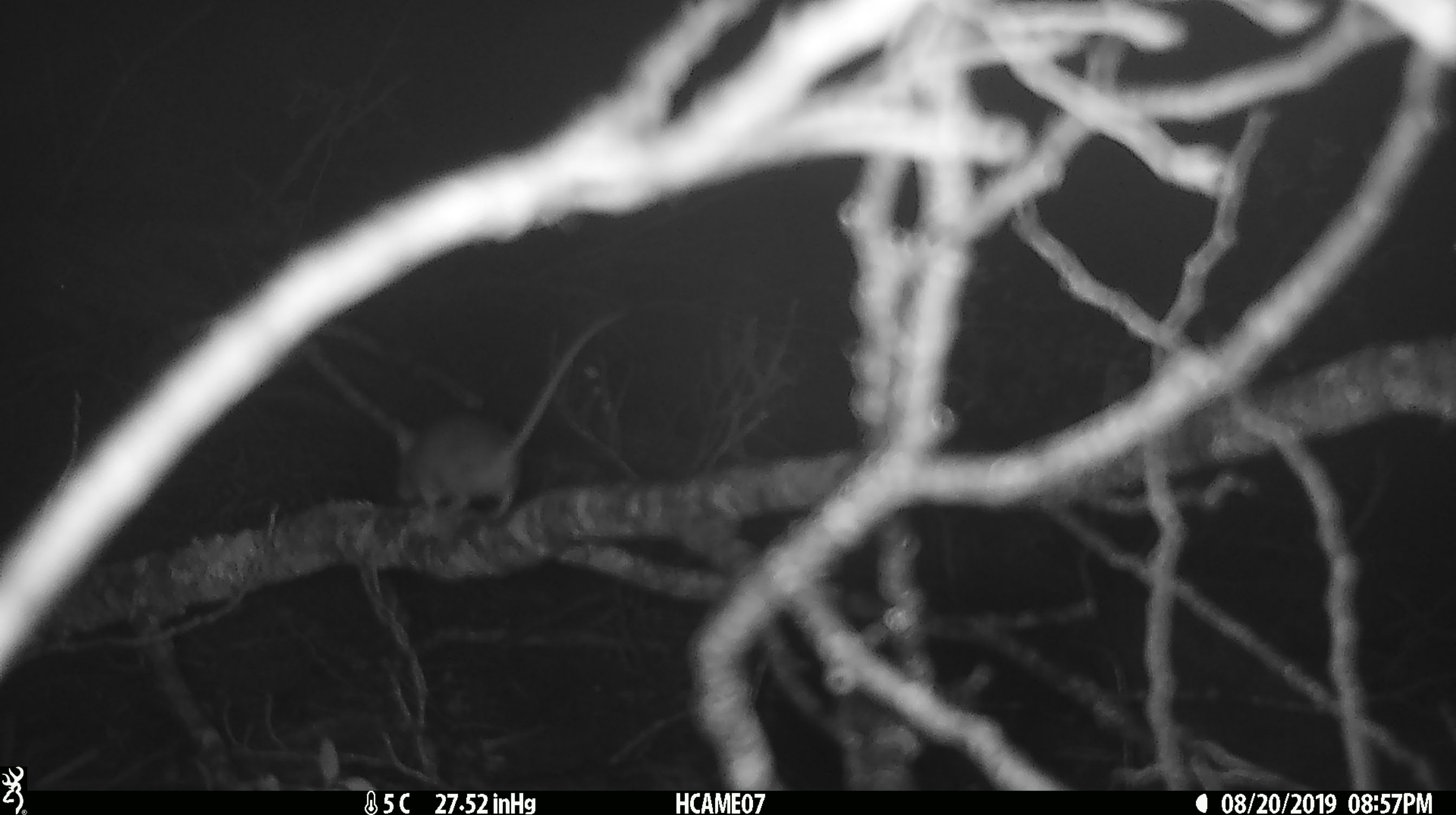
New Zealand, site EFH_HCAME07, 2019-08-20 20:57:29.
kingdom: Animalia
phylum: Chordata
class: Mammalia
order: Rodentia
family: Muridae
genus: Mus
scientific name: Mus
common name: mouse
Mouse (Mus).